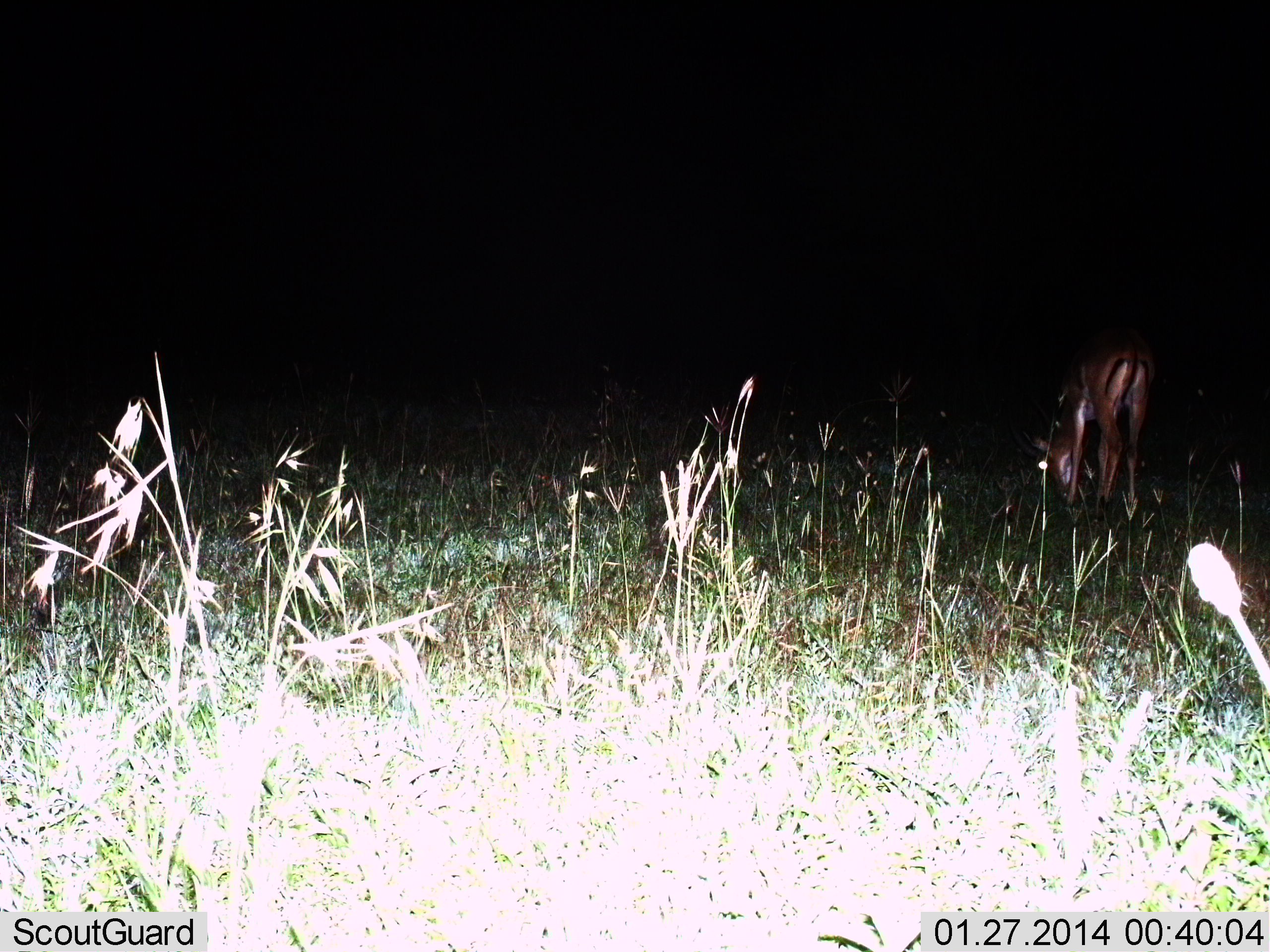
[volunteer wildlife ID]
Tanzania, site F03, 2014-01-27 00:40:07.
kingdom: Animalia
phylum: Chordata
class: Mammalia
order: Artiodactyla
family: Bovidae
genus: Eudorcas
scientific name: Eudorcas thomsonii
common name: thomson's gazelle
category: gazellethomsons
Gazellethomsons (thomson's gazelle) (Eudorcas thomsonii), count 1. Behavior (volunteer vote fractions): standing 12%, resting 0%, moving 0%, interacting 0%. Young present (vote fraction): 0%. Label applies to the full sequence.